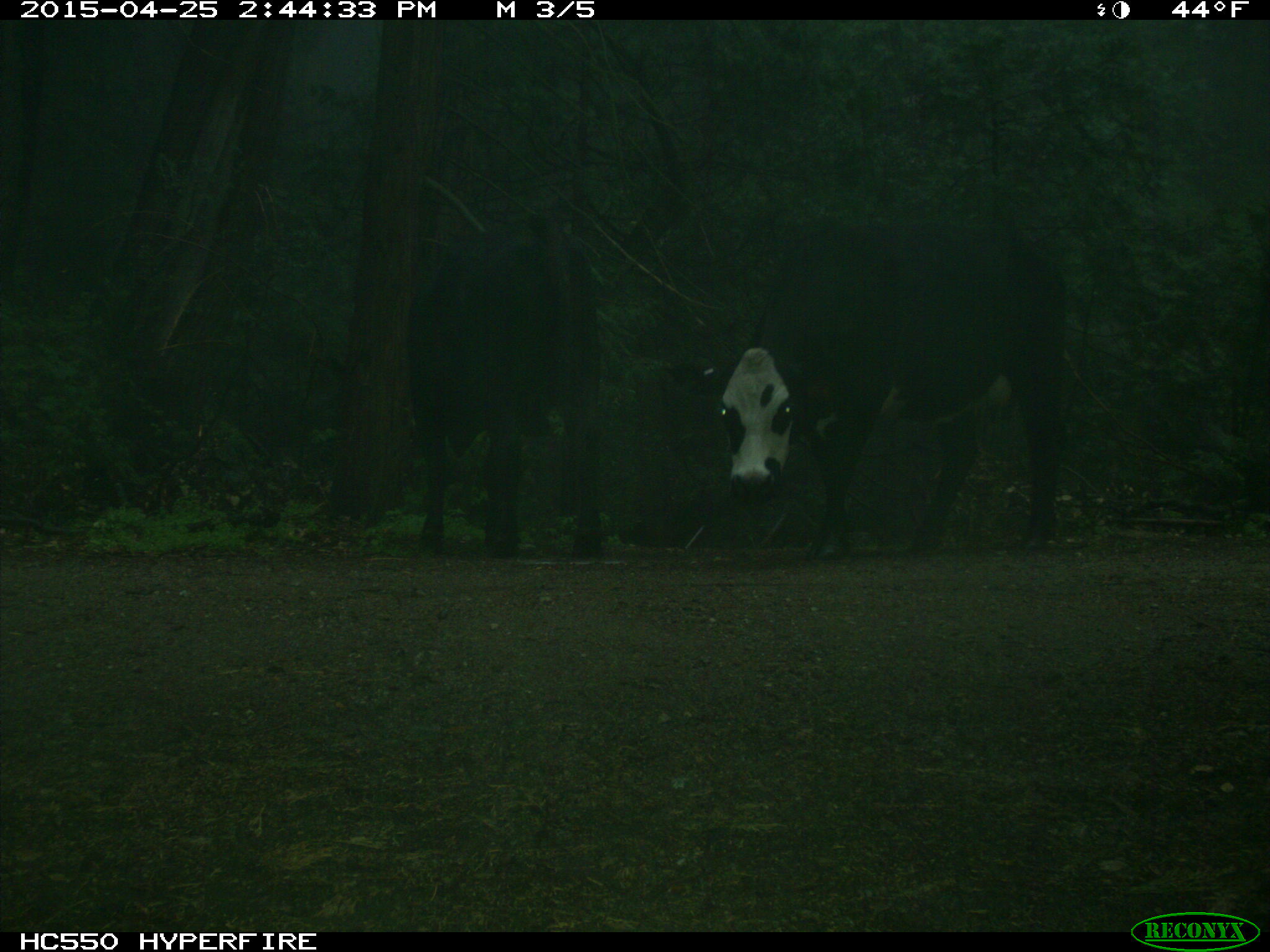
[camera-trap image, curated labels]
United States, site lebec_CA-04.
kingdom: Animalia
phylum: Chordata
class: Mammalia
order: Artiodactyla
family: Bovidae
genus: Bos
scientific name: Bos taurus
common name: domestic cow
Bos taurus (domestic cow).